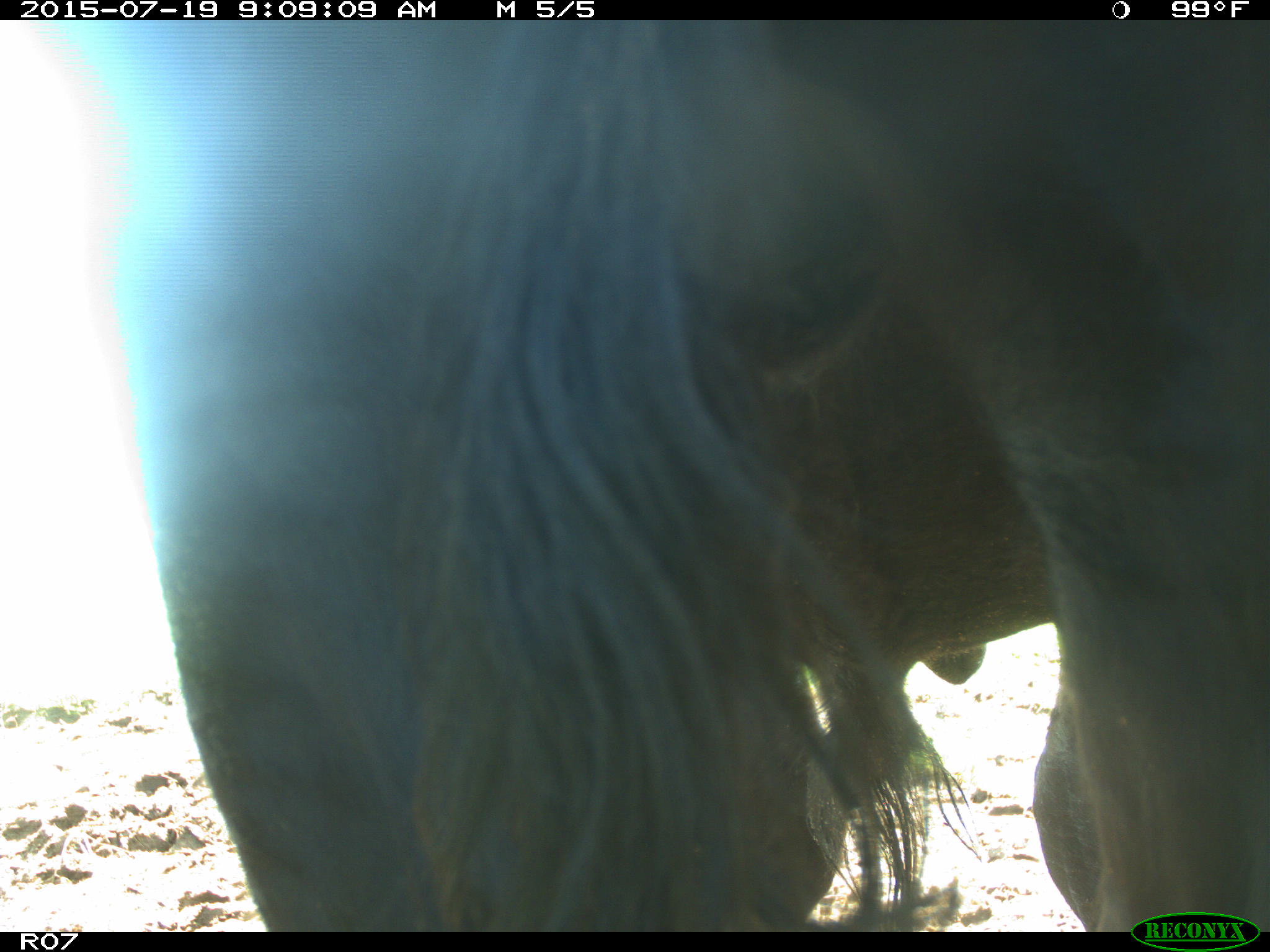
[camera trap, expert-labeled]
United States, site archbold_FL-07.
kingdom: Animalia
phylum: Chordata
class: Mammalia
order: Artiodactyla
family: Bovidae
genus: Bos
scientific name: Bos taurus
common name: domestic cow